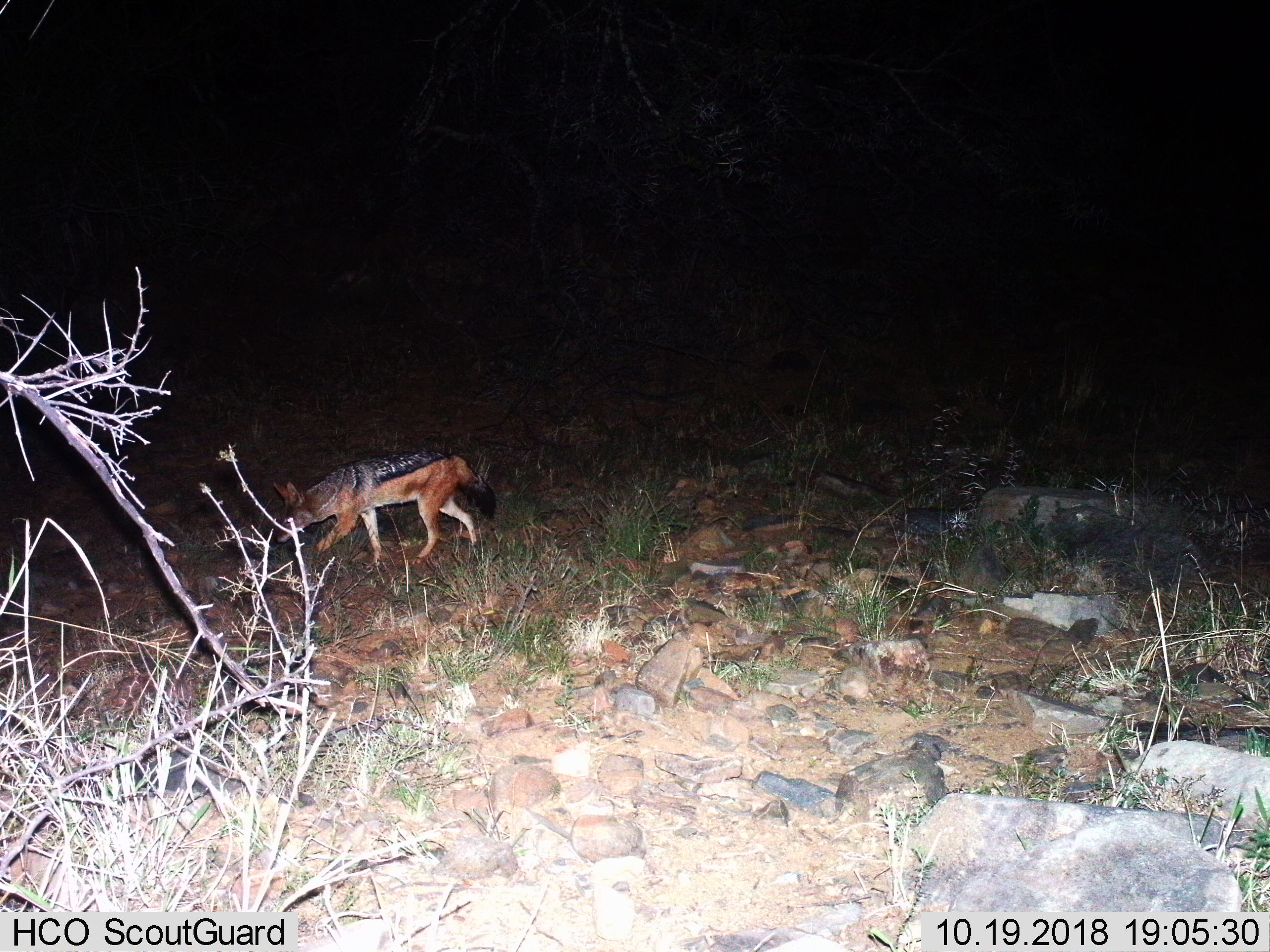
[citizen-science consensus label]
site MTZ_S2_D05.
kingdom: Animalia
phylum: Chordata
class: Mammalia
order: Carnivora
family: Canidae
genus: Lupulella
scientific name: Lupulella mesomelas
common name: black-backed jackal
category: jackalblackbacked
Jackalblackbacked (black-backed jackal) (Lupulella mesomelas), count 1. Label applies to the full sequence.